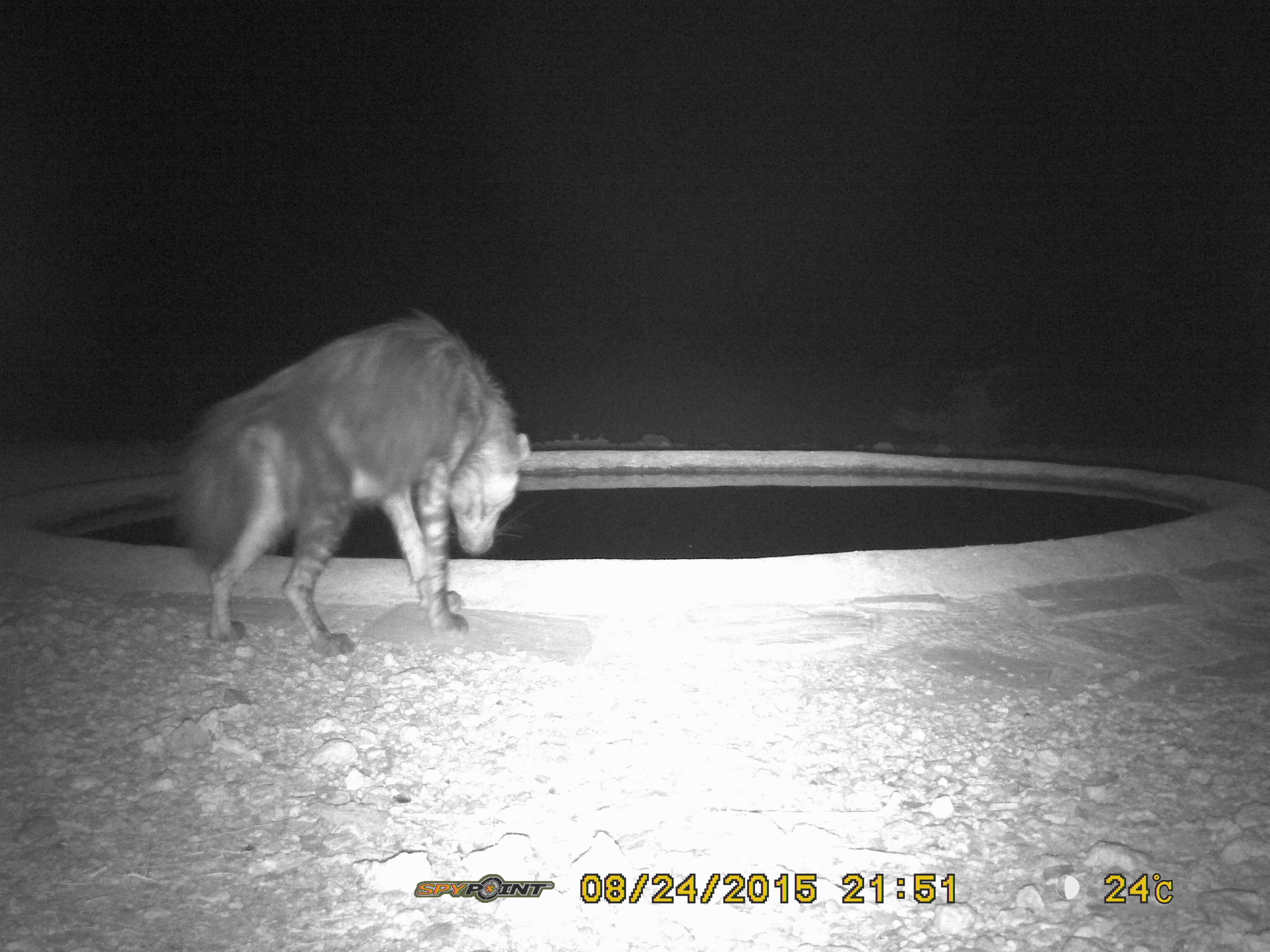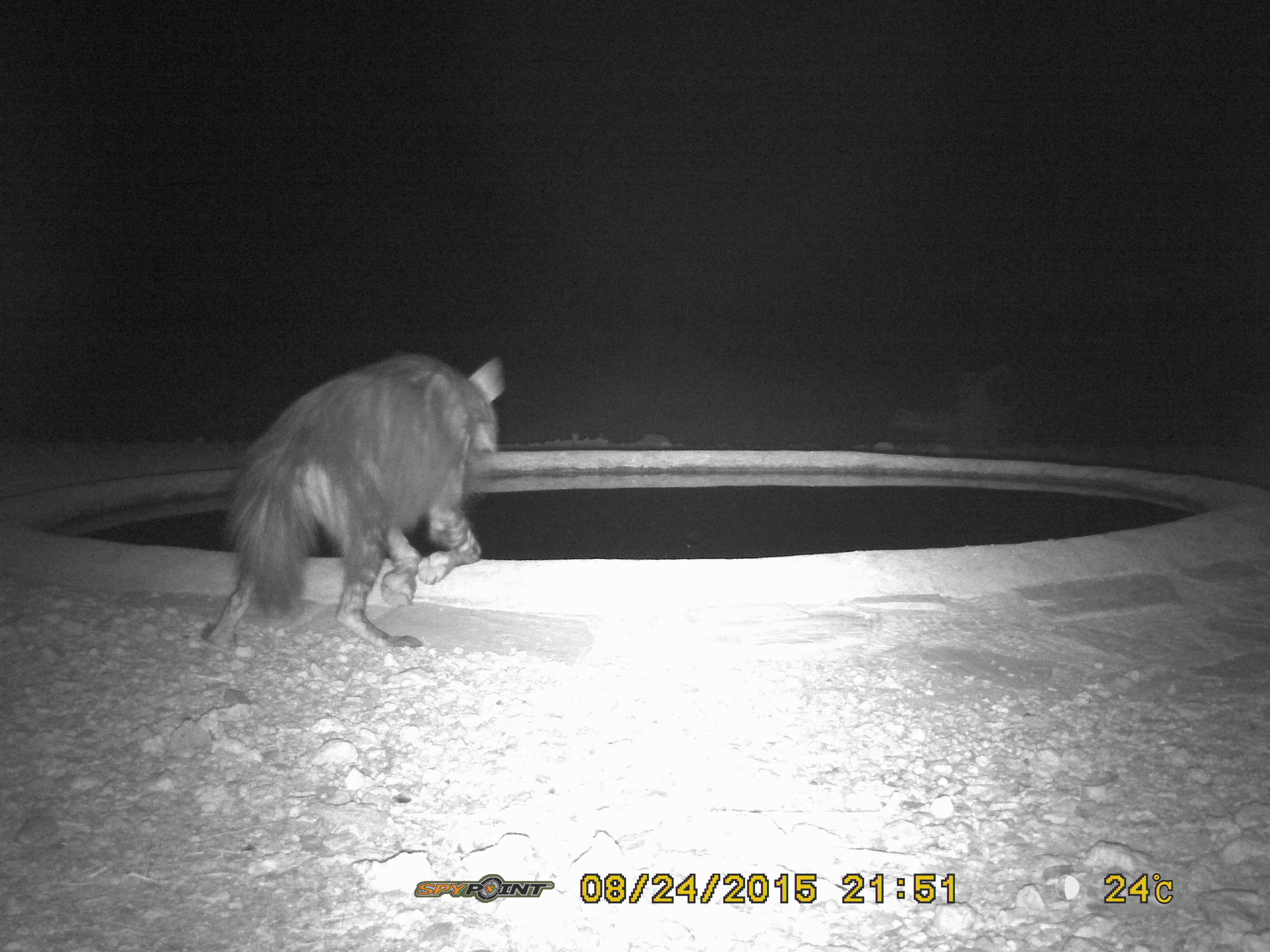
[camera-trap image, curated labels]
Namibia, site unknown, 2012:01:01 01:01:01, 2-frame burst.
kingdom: Animalia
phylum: Chordata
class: Mammalia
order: Carnivora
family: Hyaenidae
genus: Parahyaena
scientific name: Parahyaena brunnea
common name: brown hyena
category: hyaena brunnea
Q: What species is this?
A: Hyaena brunnea (brown hyena) (Parahyaena brunnea).